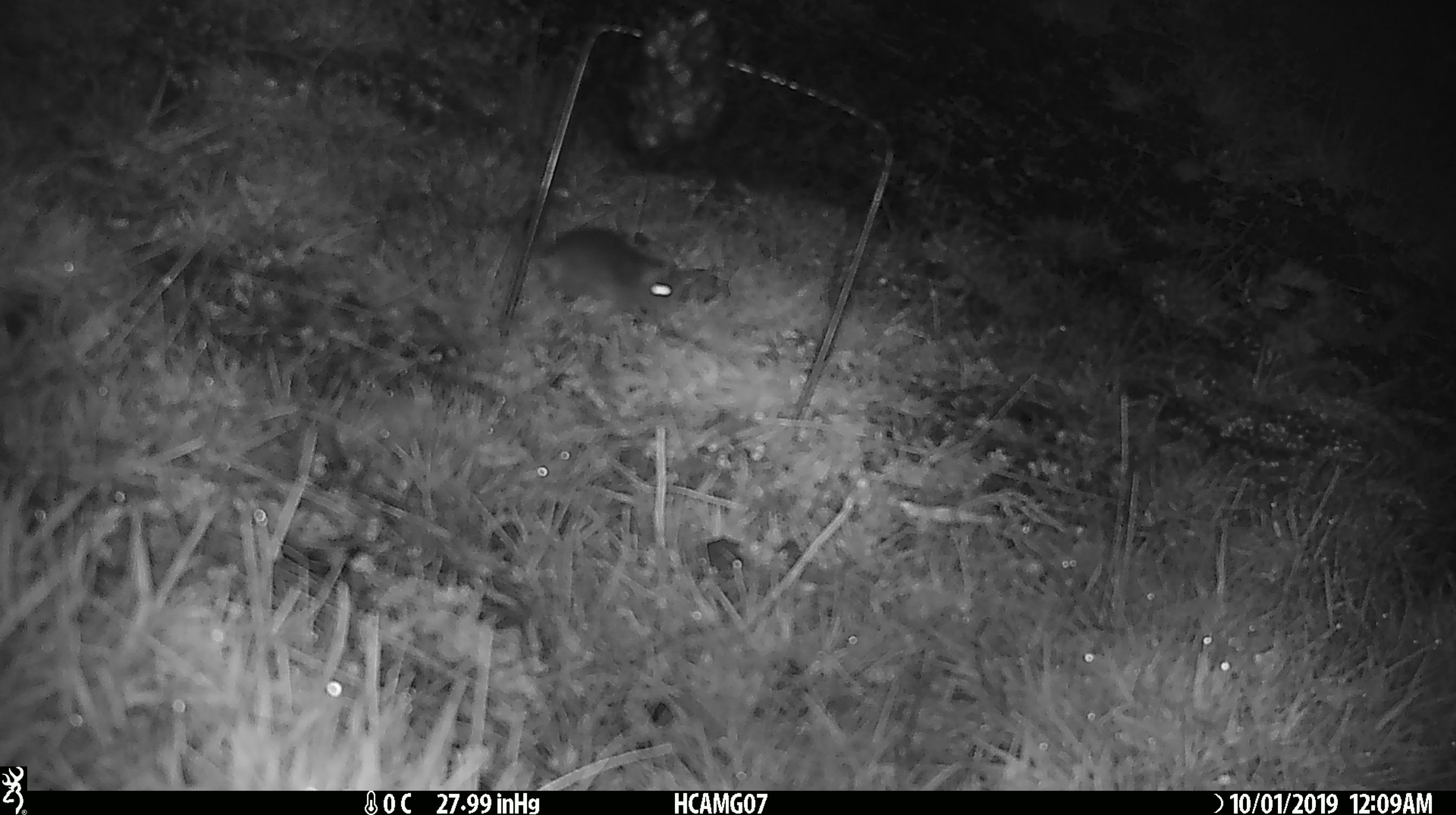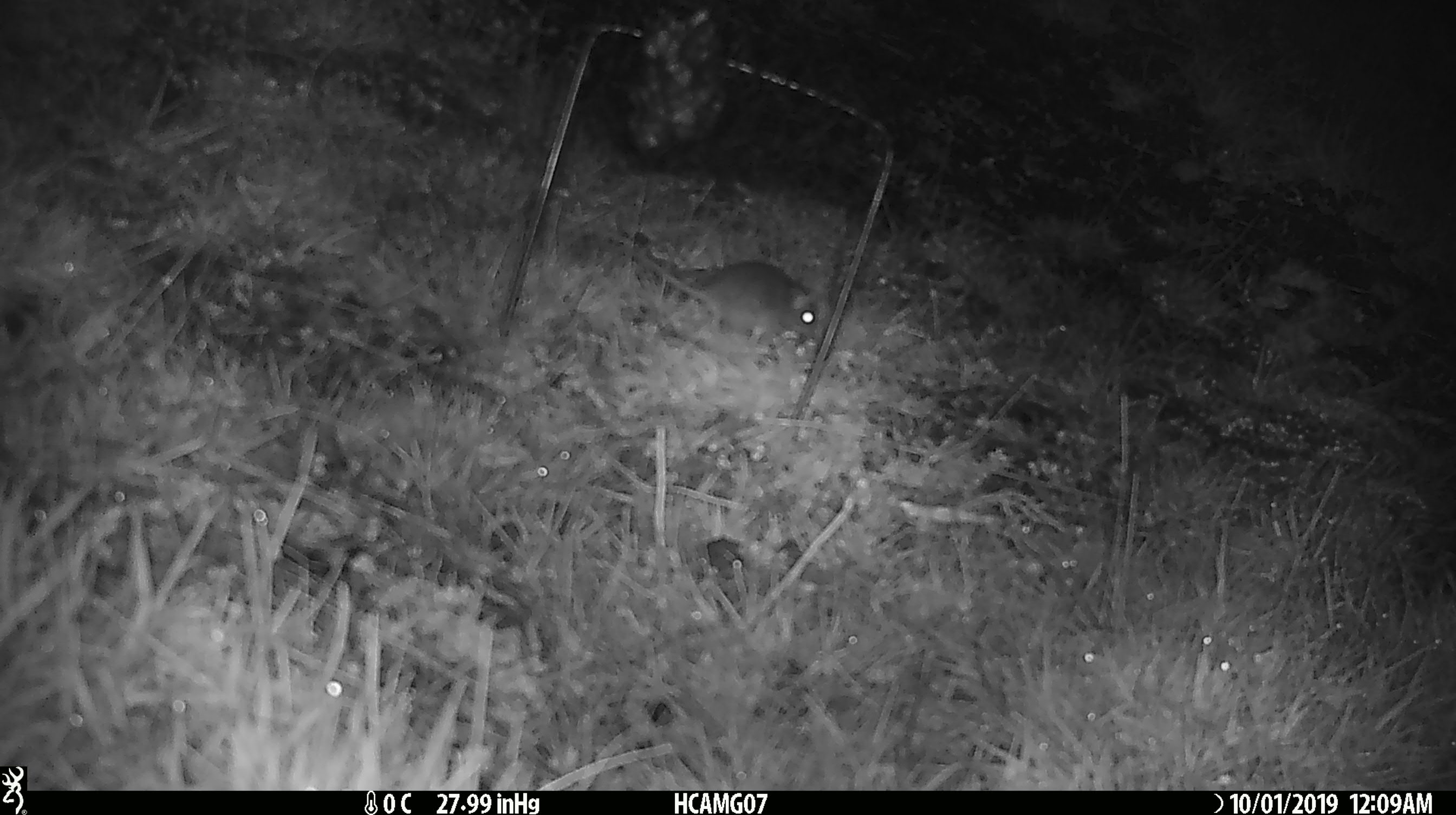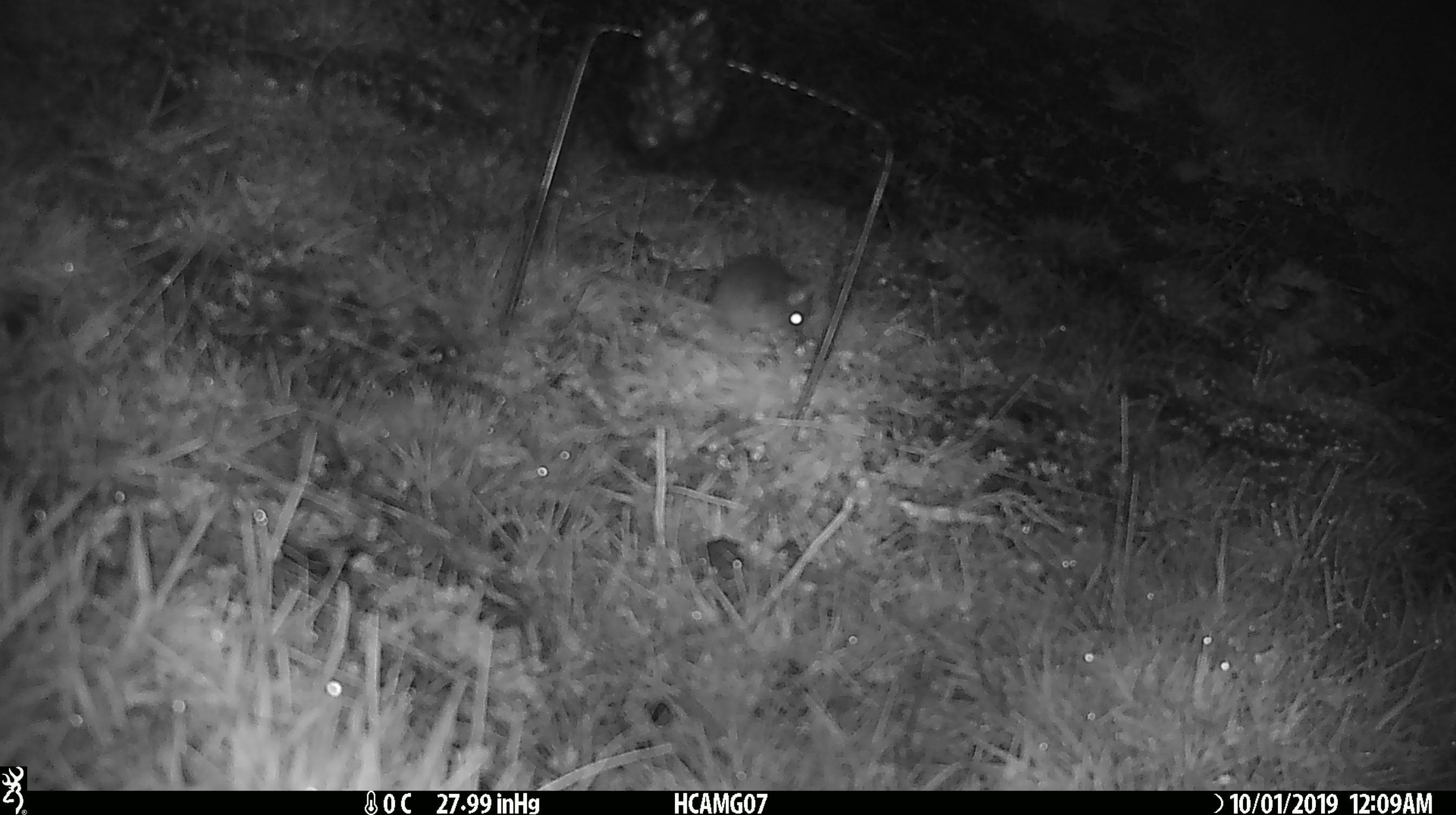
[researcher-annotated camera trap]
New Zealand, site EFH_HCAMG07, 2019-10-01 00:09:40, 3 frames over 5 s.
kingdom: Animalia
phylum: Chordata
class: Mammalia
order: Rodentia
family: Muridae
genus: Mus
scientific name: Mus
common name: mouse